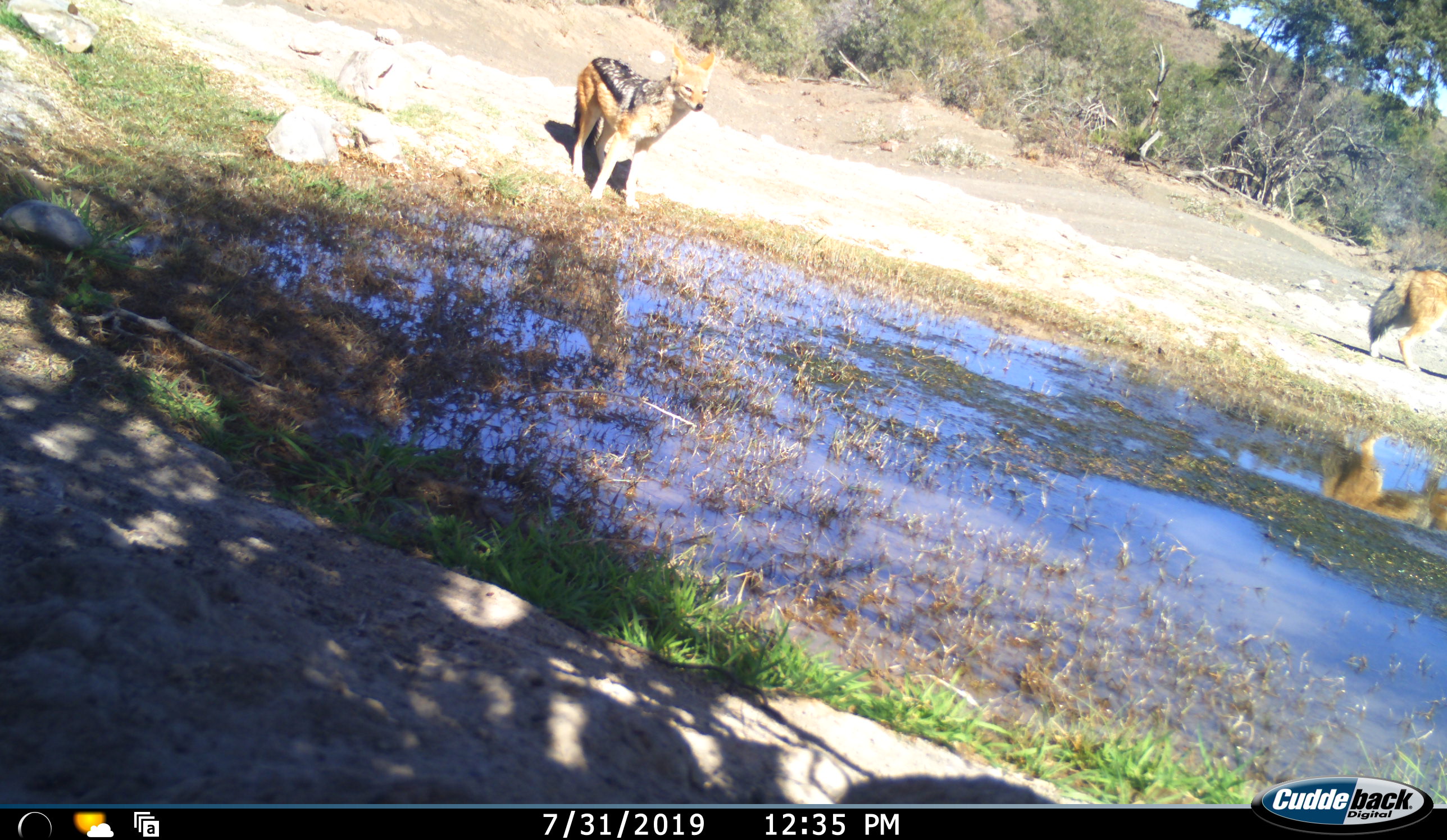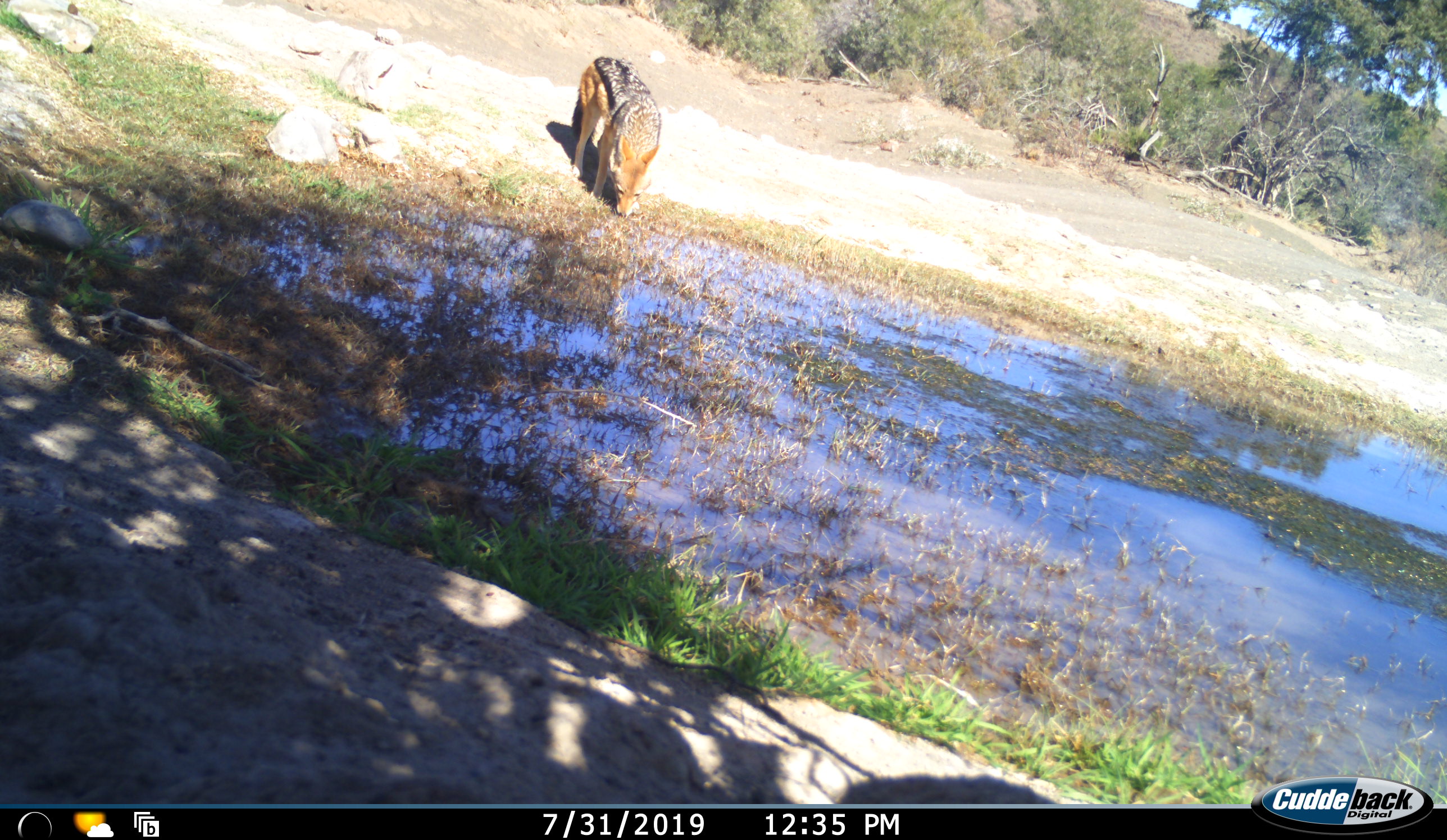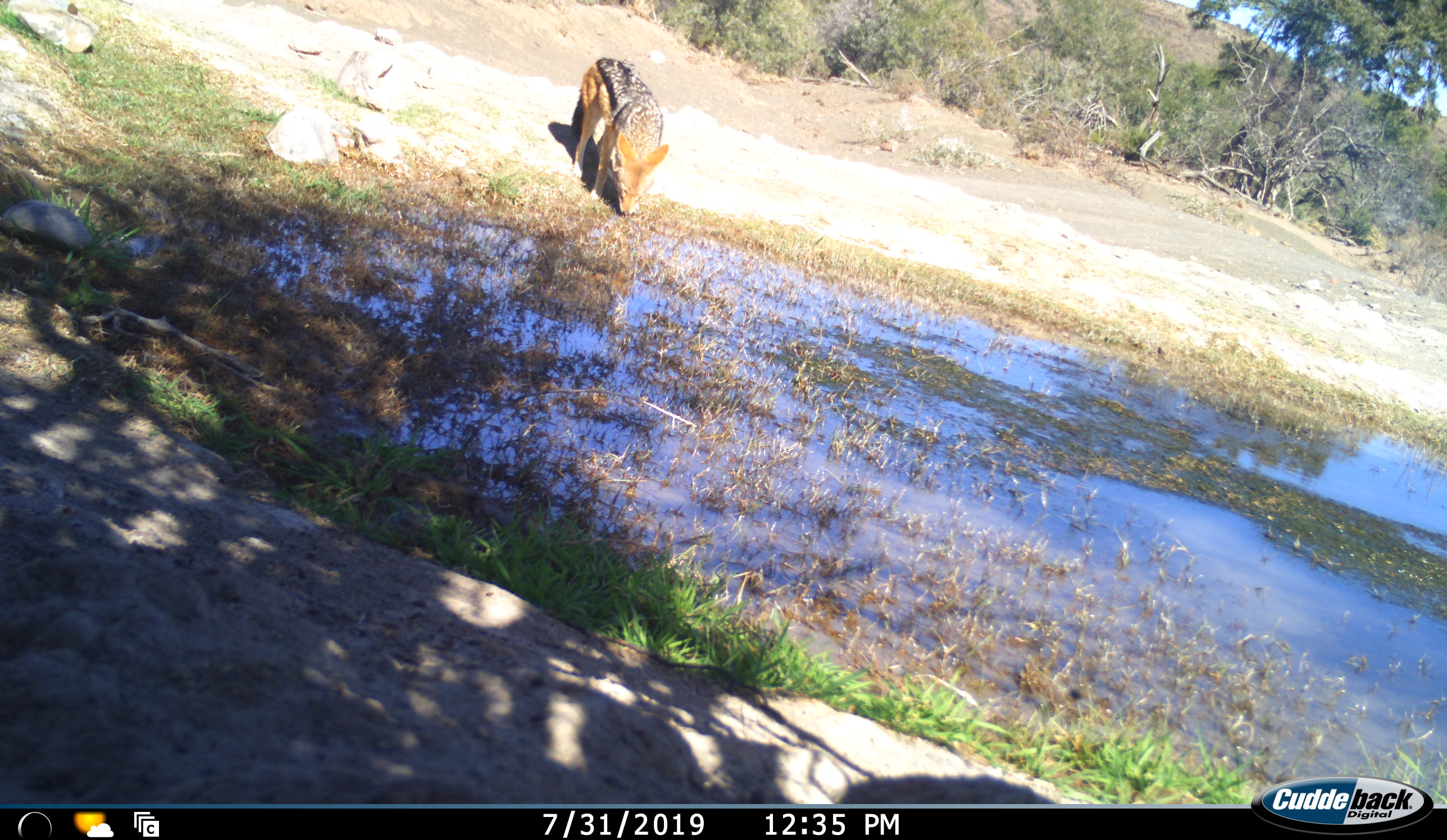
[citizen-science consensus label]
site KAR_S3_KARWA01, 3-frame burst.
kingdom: Animalia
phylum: Chordata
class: Mammalia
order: Carnivora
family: Canidae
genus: Lupulella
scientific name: Lupulella mesomelas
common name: black-backed jackal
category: jackalblackbacked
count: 2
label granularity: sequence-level